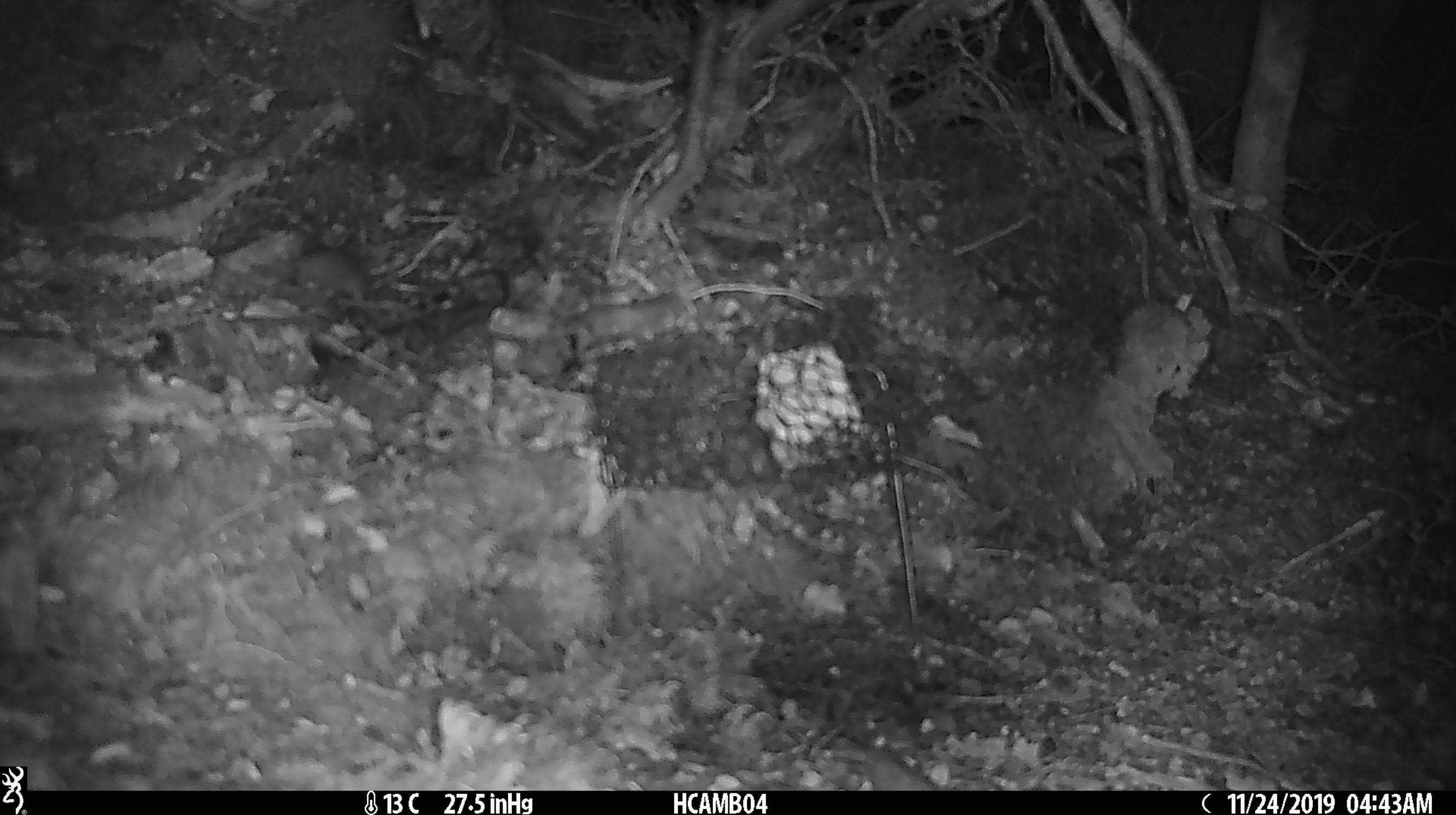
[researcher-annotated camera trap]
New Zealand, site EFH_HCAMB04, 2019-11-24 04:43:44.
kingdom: Animalia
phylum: Chordata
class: Mammalia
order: Rodentia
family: Muridae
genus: Mus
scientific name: Mus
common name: mouse